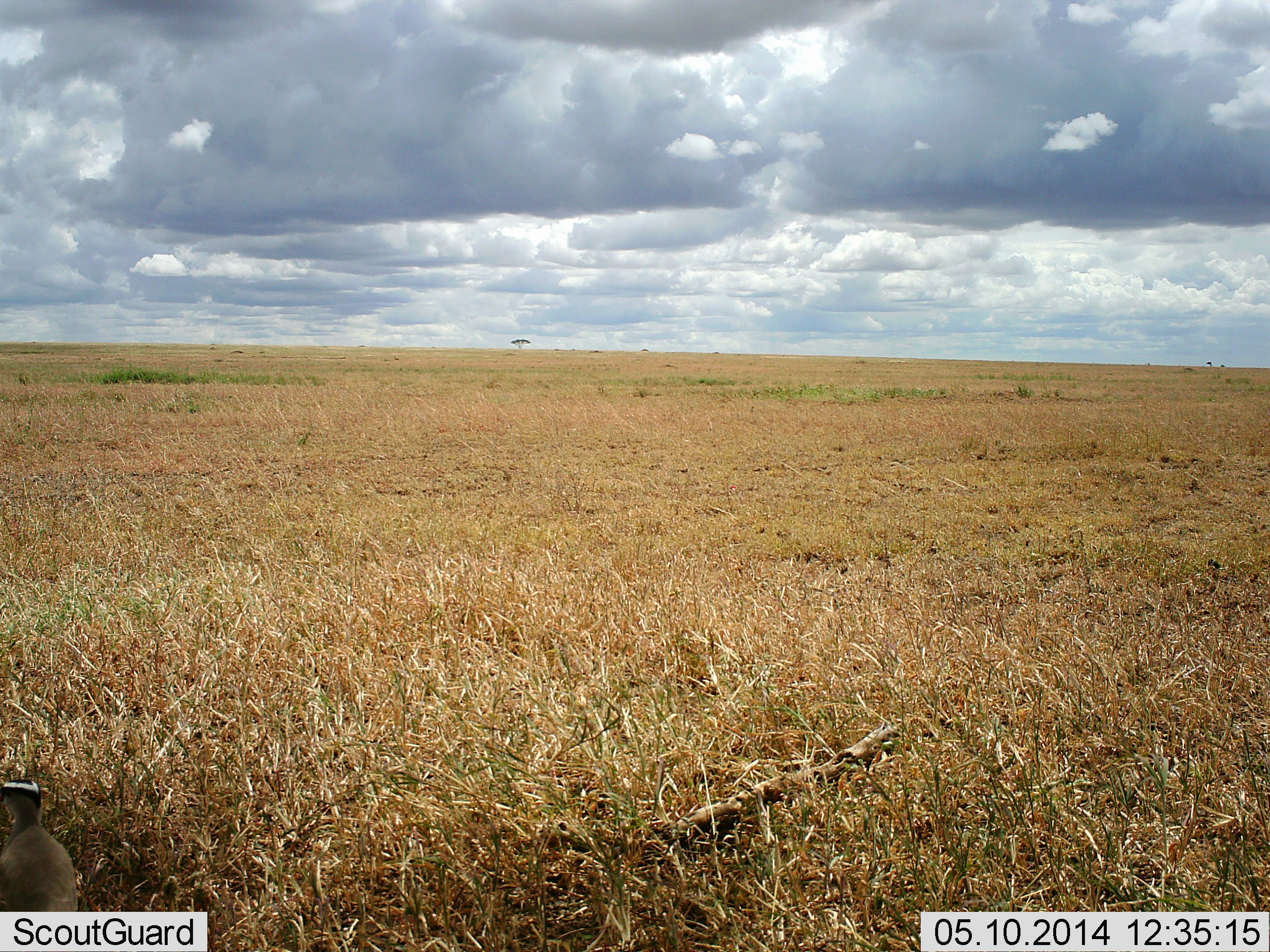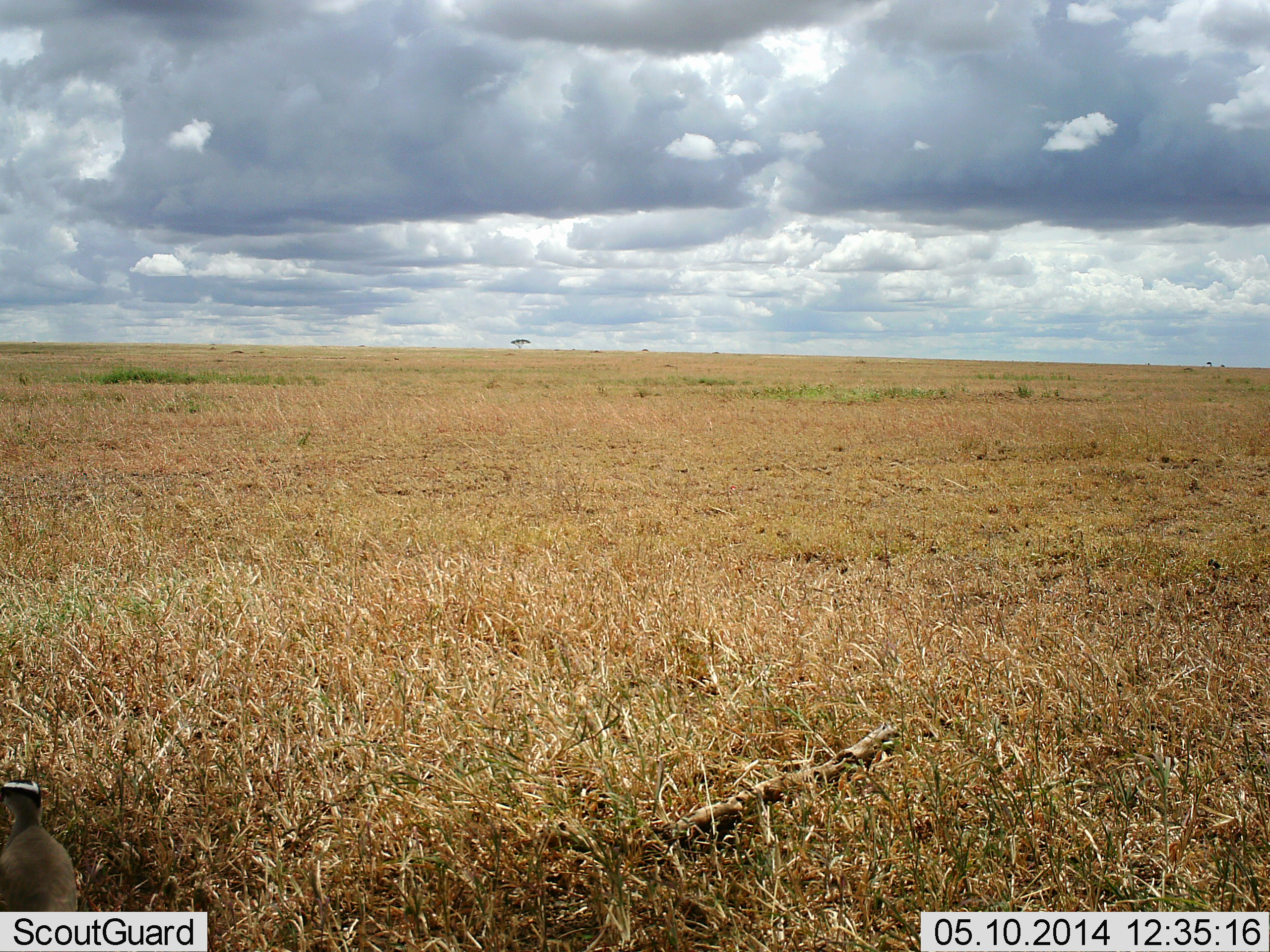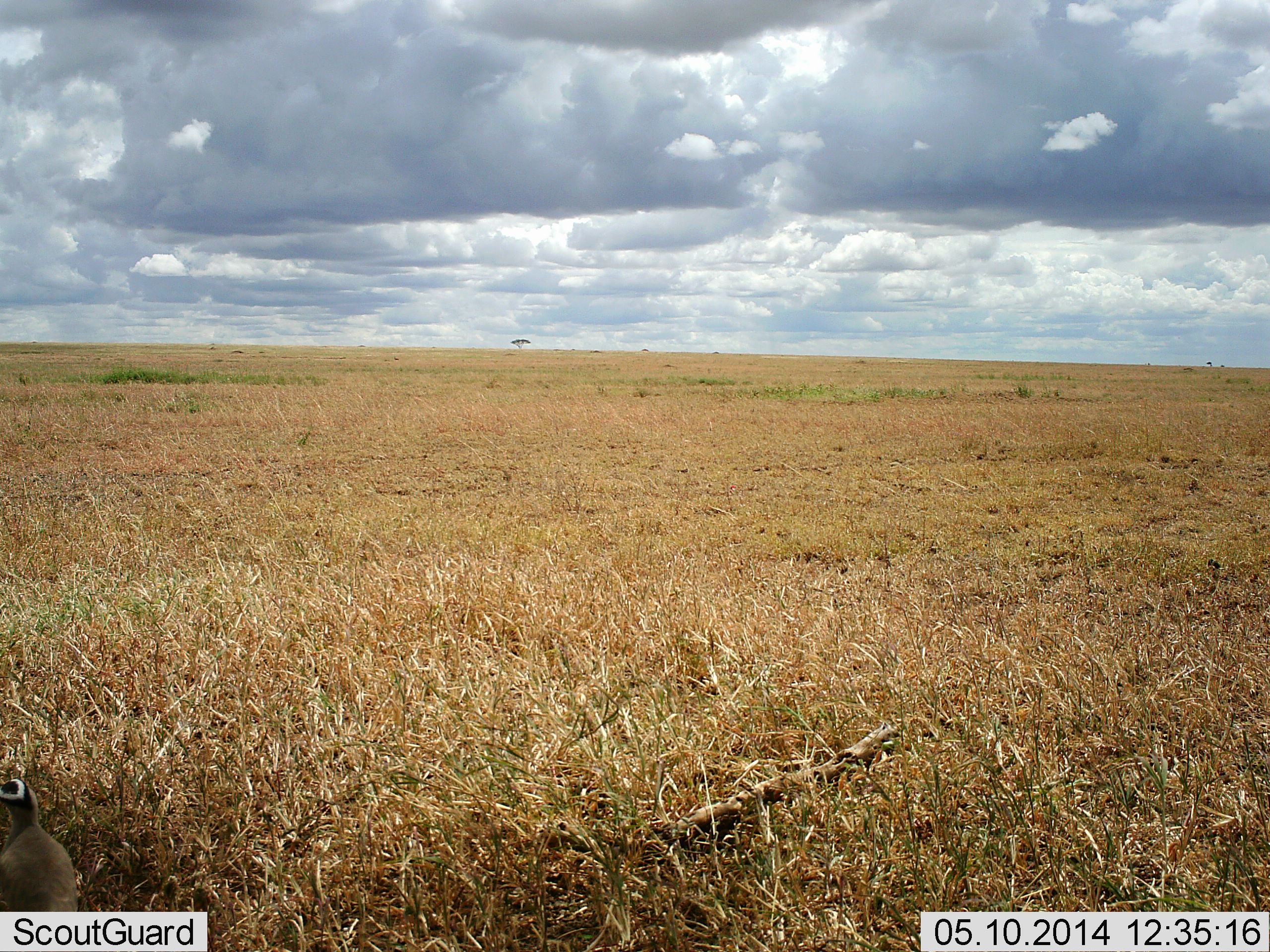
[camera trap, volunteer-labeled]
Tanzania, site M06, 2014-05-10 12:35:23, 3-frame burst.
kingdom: Animalia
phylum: Chordata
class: Aves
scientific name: Aves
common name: bird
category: otherbird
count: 1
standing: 100%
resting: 0%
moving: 0%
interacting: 0%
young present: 0%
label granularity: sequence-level